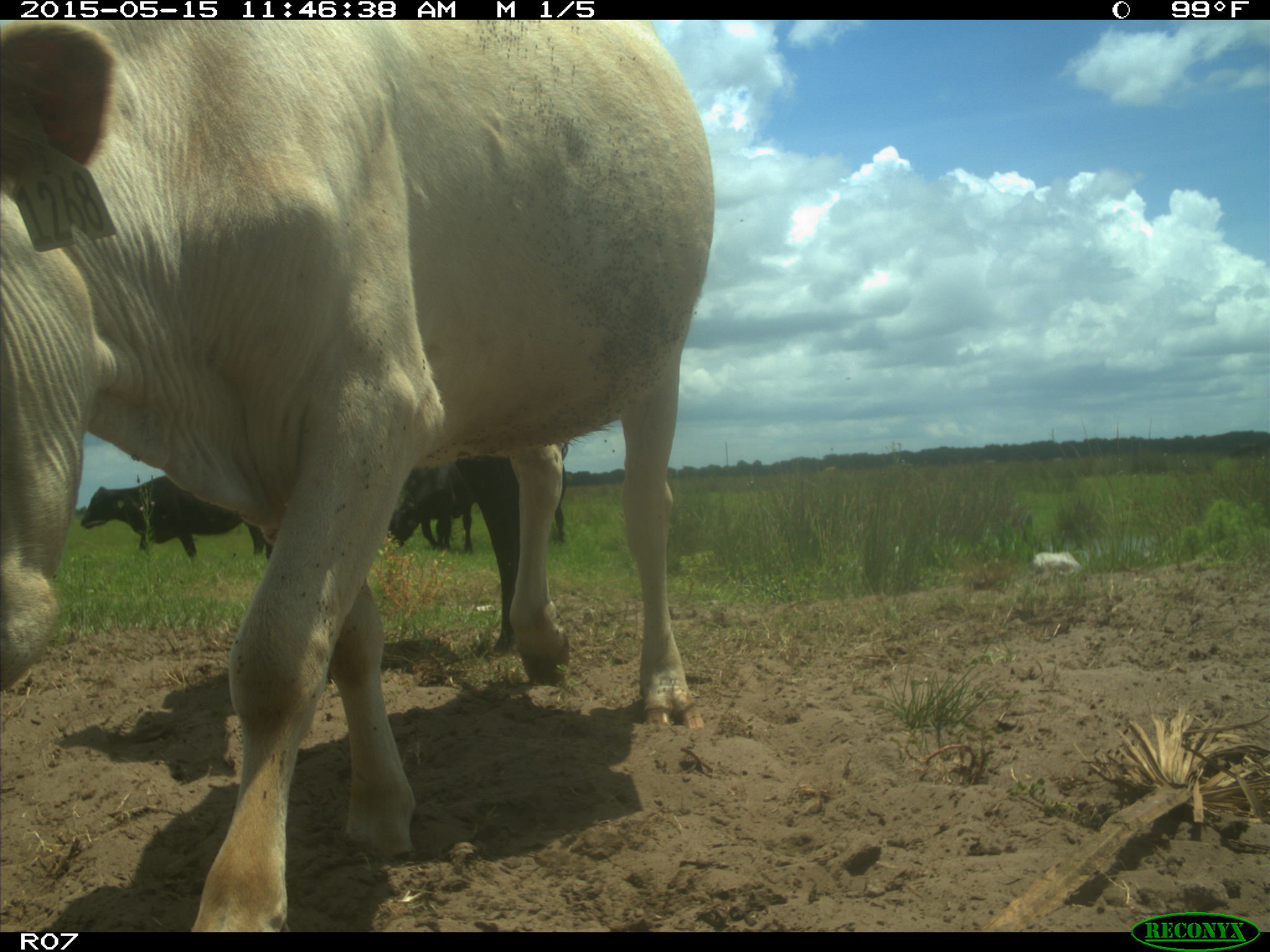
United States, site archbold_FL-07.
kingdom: Animalia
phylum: Chordata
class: Mammalia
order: Artiodactyla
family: Bovidae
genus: Bos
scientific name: Bos taurus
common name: domestic cow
Bos taurus (domestic cow).